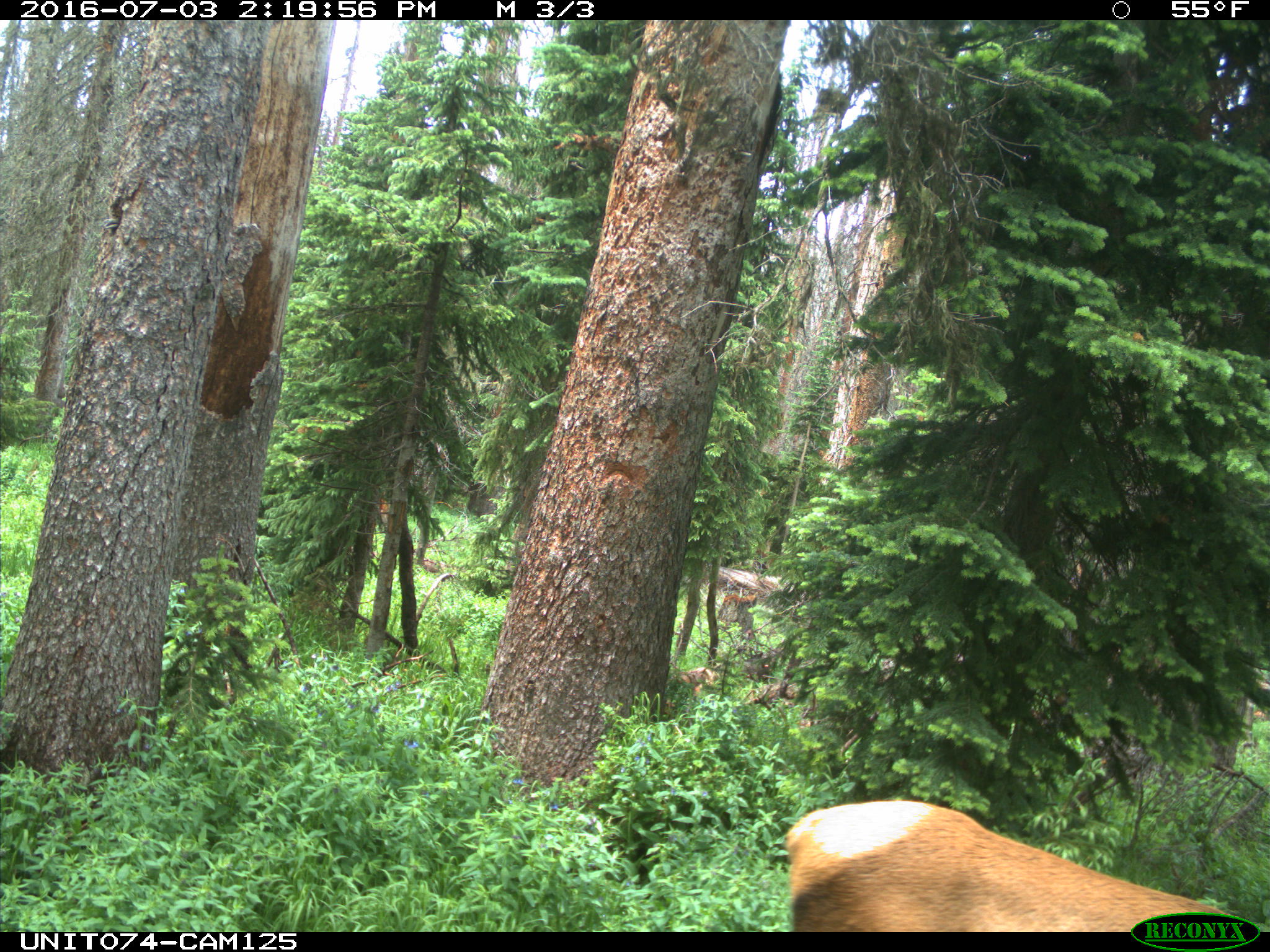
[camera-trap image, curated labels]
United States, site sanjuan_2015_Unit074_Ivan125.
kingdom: Animalia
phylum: Chordata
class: Mammalia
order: Artiodactyla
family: Cervidae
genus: Cervus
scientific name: Cervus elaphus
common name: red deer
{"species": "Cervus elaphus (red deer)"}